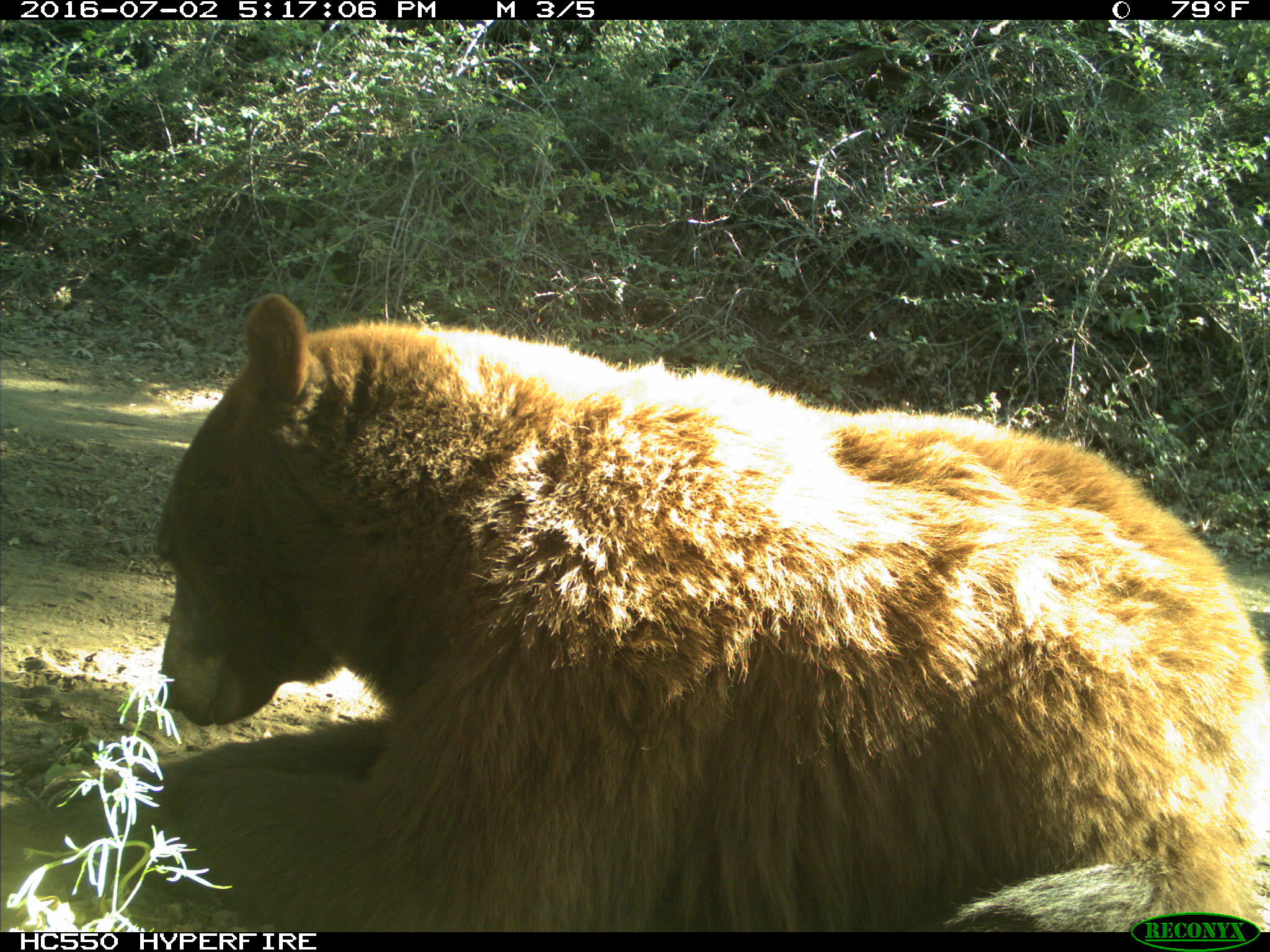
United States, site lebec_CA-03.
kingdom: Animalia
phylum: Chordata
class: Mammalia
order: Carnivora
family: Ursidae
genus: Ursus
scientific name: Ursus americanus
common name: american black bear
Ursus americanus (american black bear).